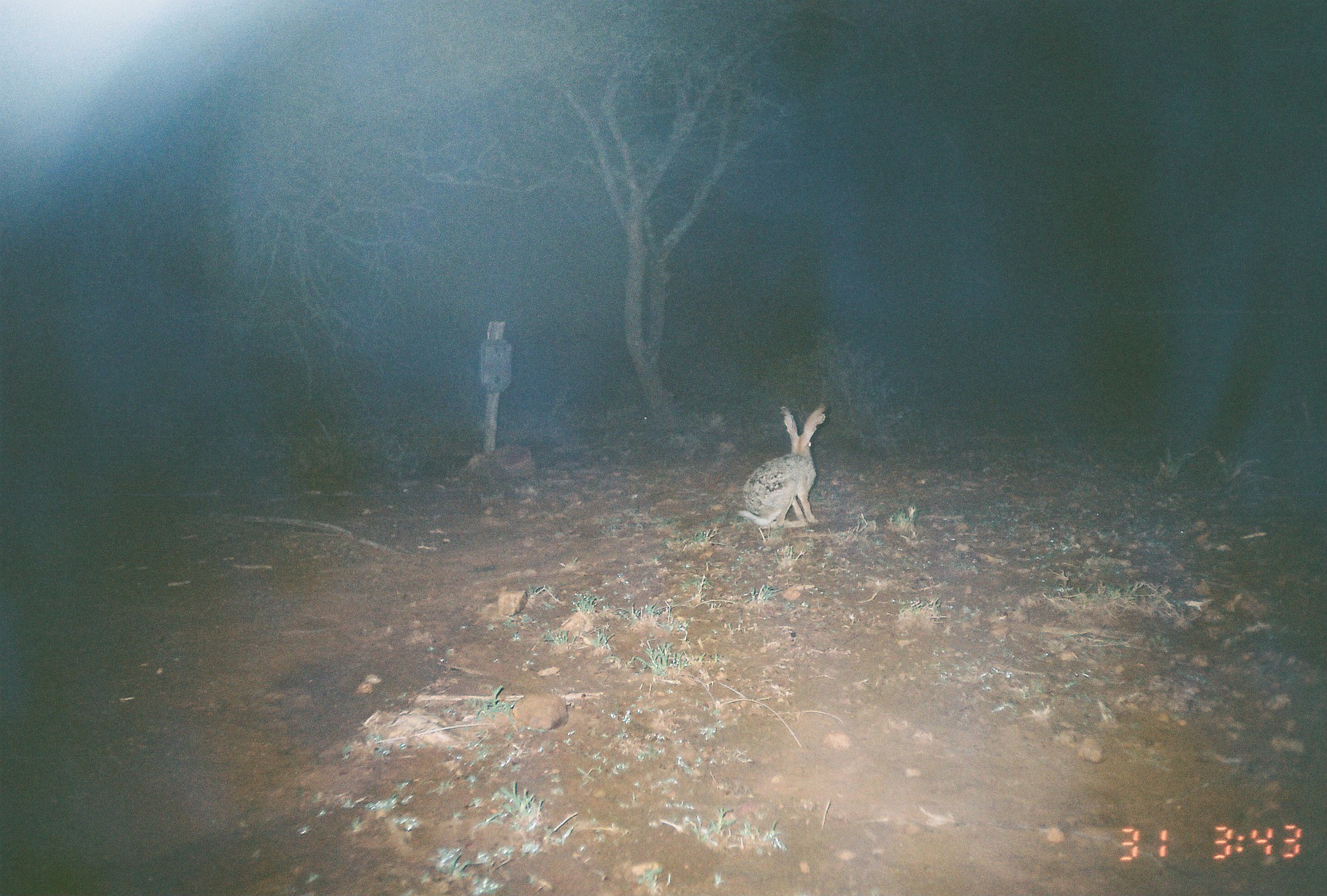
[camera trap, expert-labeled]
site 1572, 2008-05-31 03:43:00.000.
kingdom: Animalia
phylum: Chordata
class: Mammalia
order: Lagomorpha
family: Leporidae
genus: Lepus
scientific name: Lepus saxatilis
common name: scrub hare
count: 1